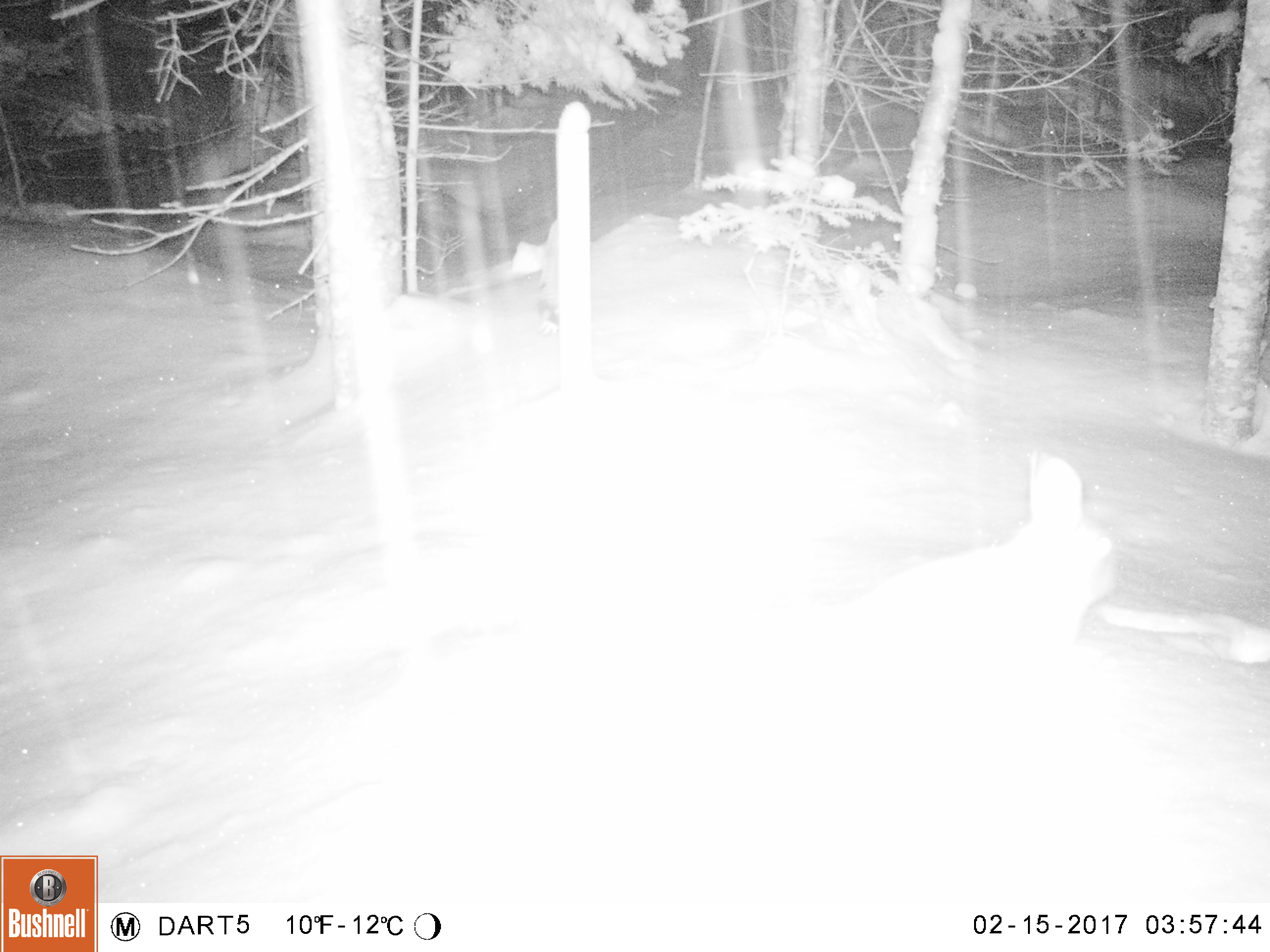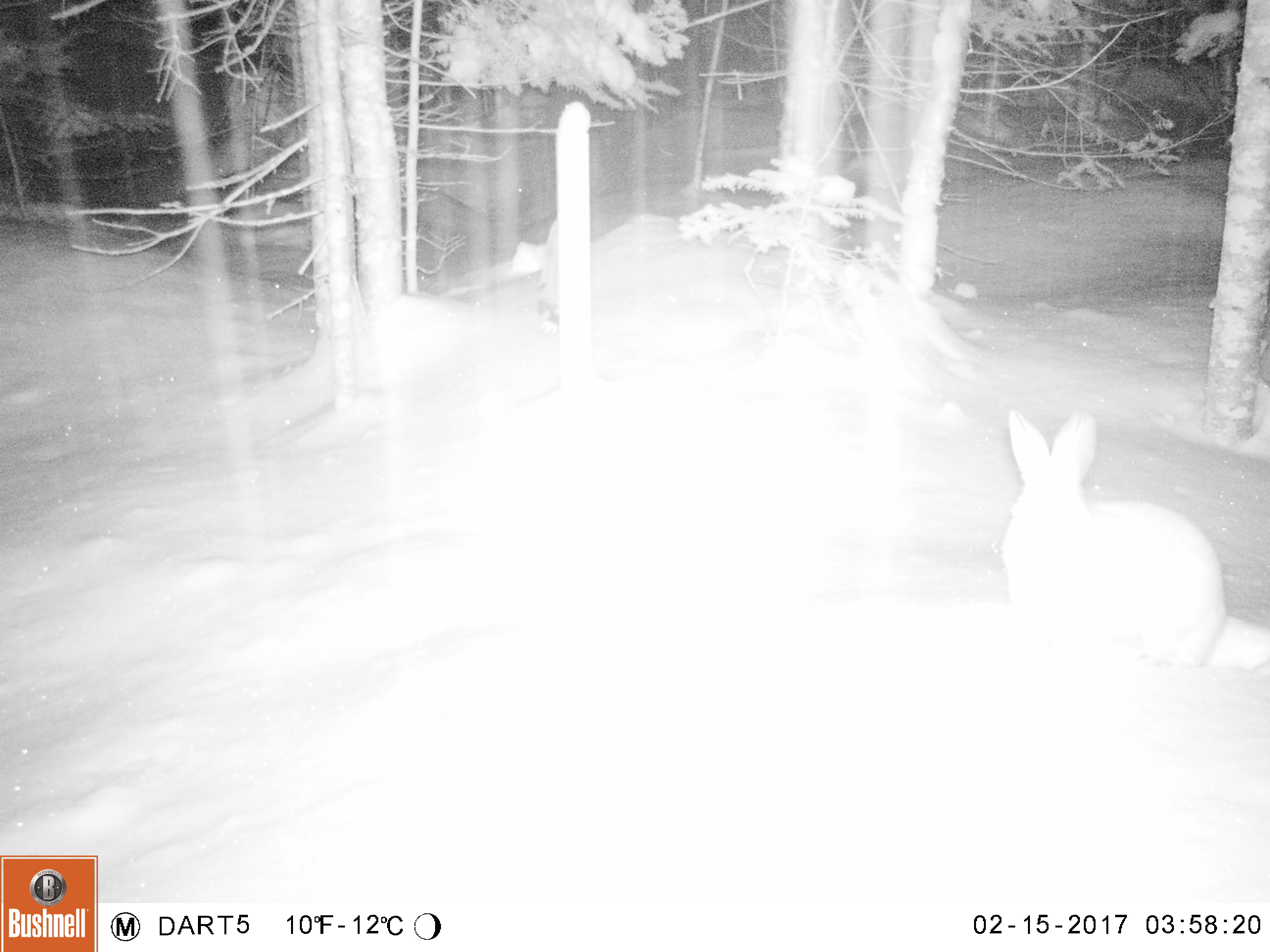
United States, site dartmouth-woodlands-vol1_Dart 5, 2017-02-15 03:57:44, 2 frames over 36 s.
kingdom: Animalia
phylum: Chordata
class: Mammalia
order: Lagomorpha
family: Leporidae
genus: Lepus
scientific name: Lepus americanus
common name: snowshoe hare